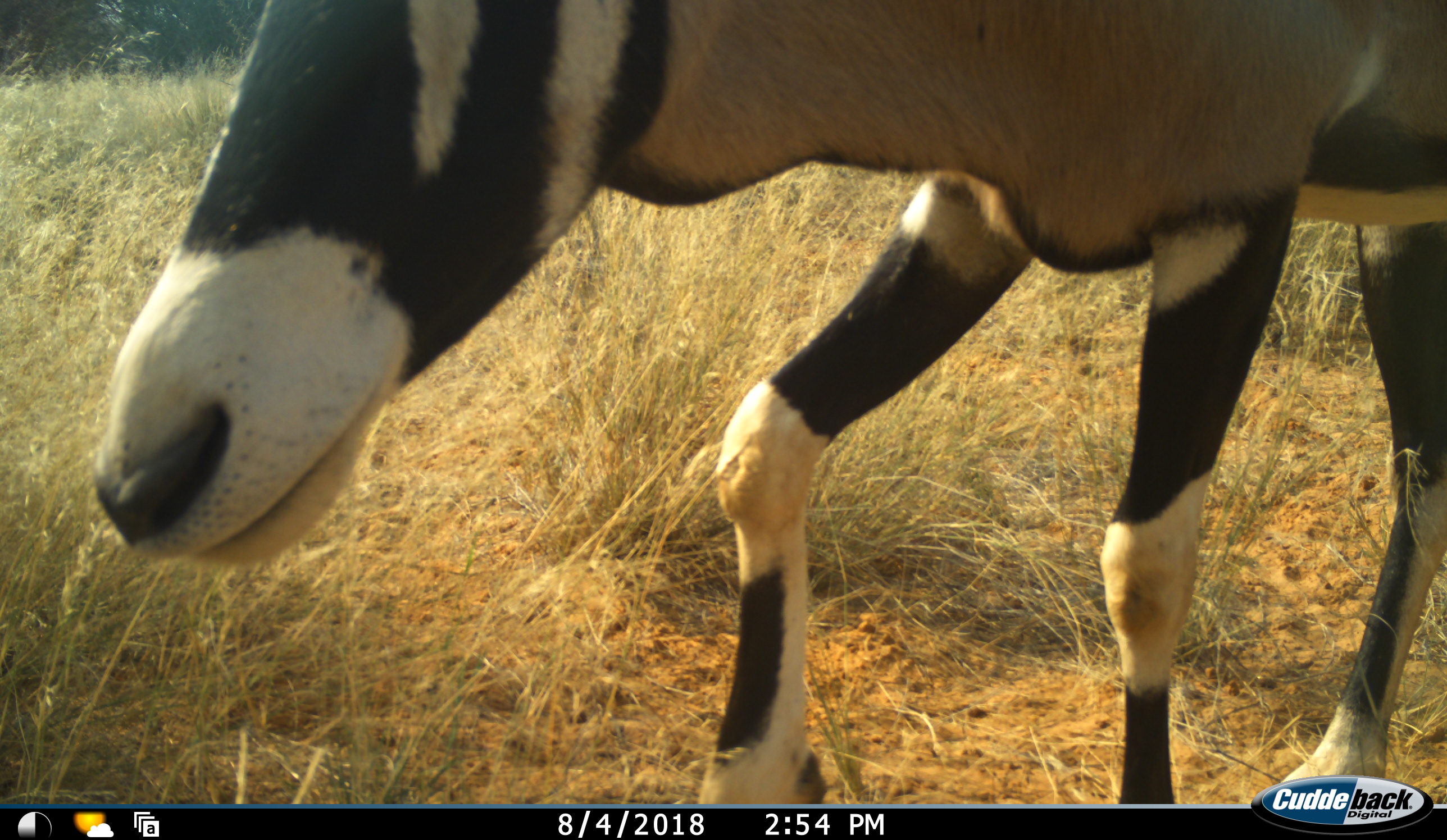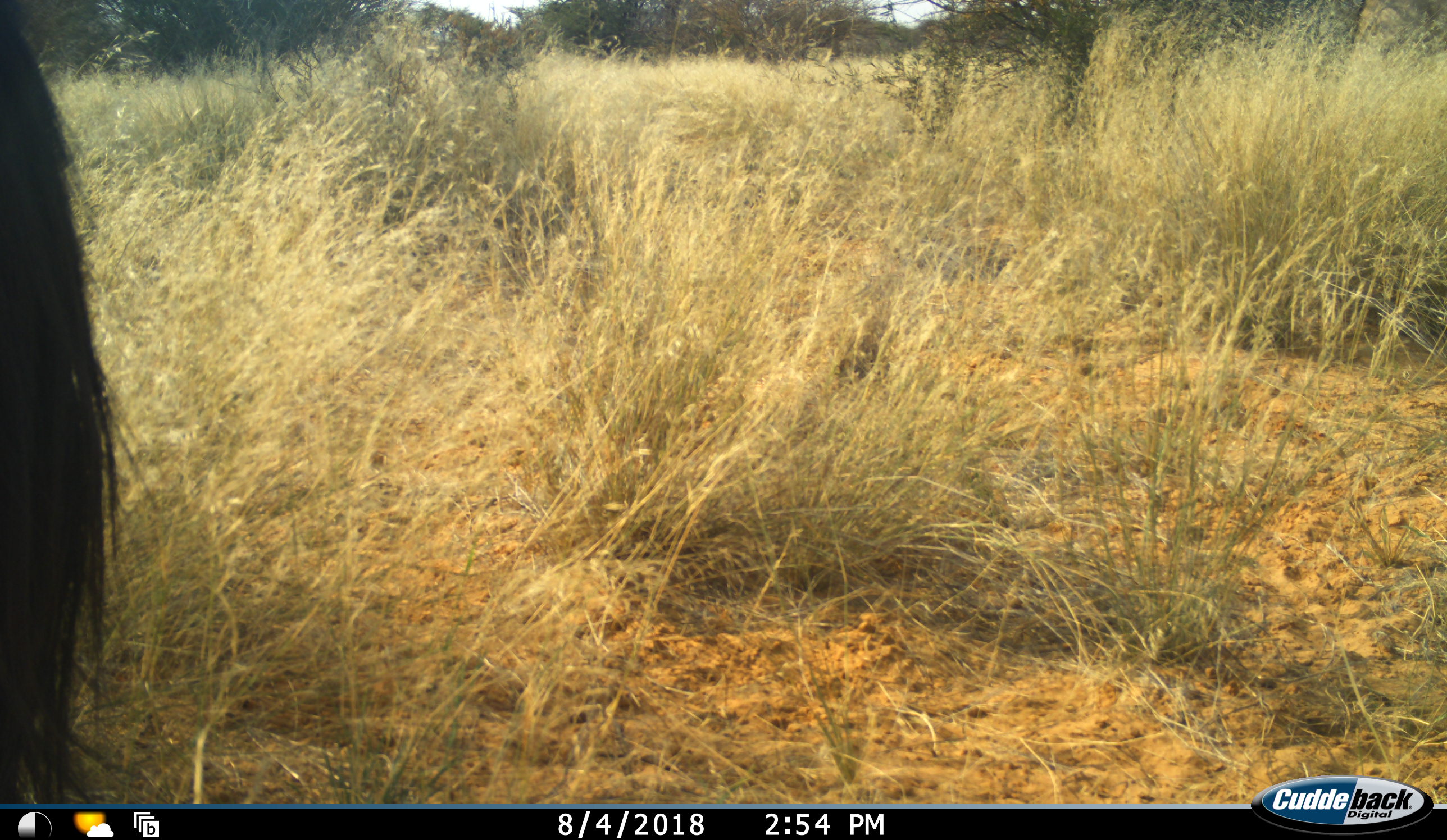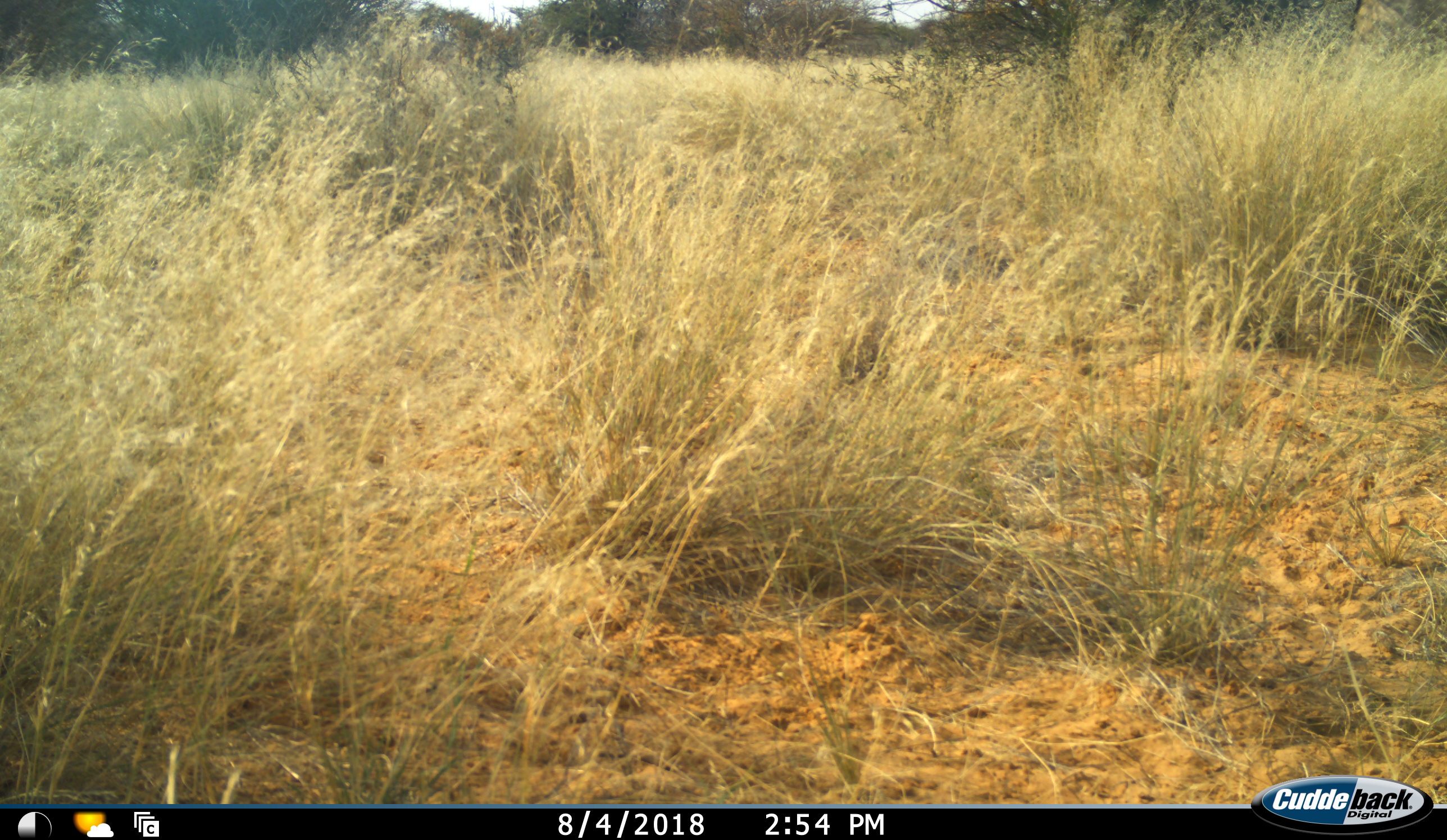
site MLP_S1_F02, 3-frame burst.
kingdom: Animalia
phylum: Chordata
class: Mammalia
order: Artiodactyla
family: Bovidae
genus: Oryx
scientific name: Oryx gazella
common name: gemsbok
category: oryx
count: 1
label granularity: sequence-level